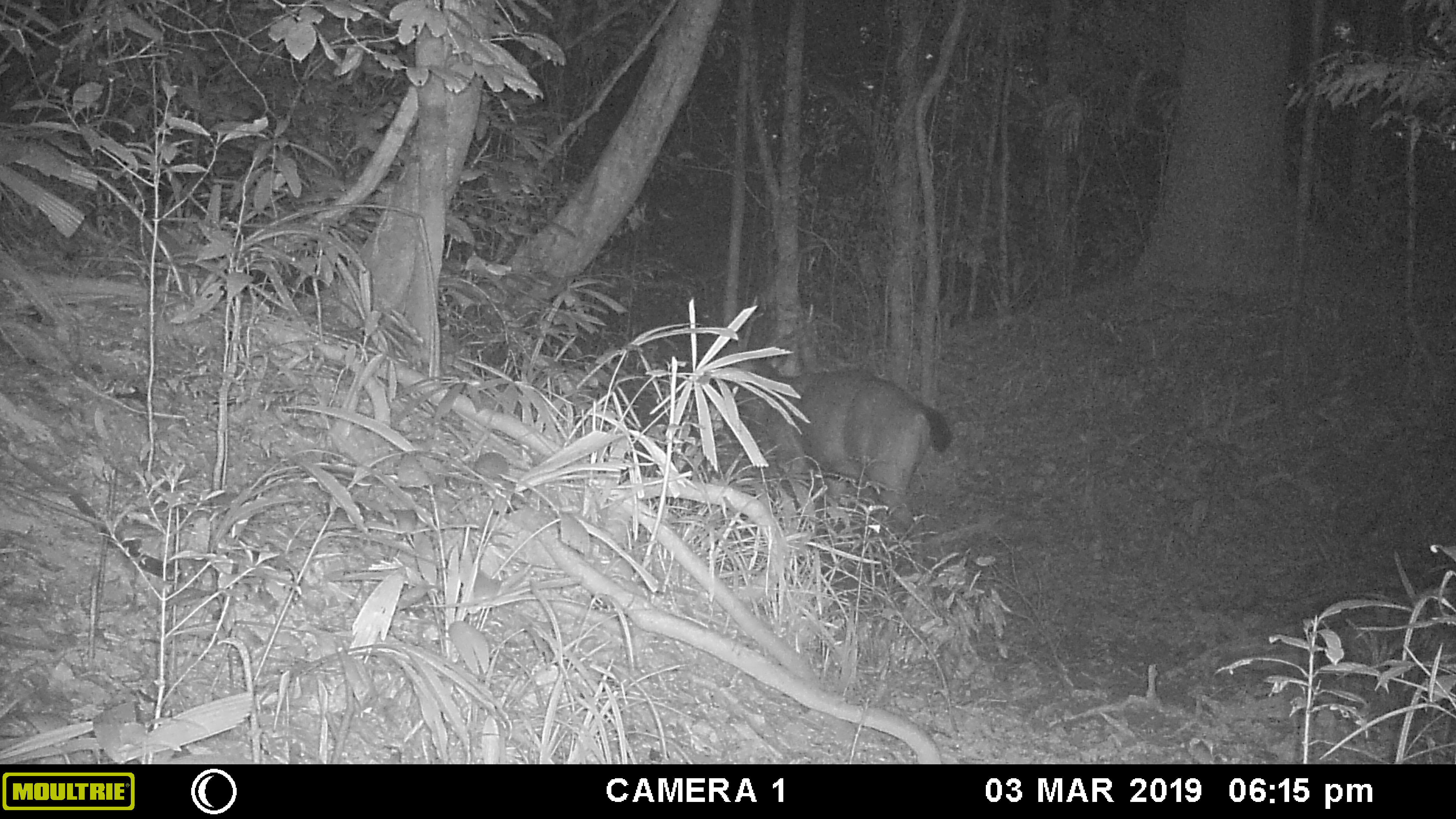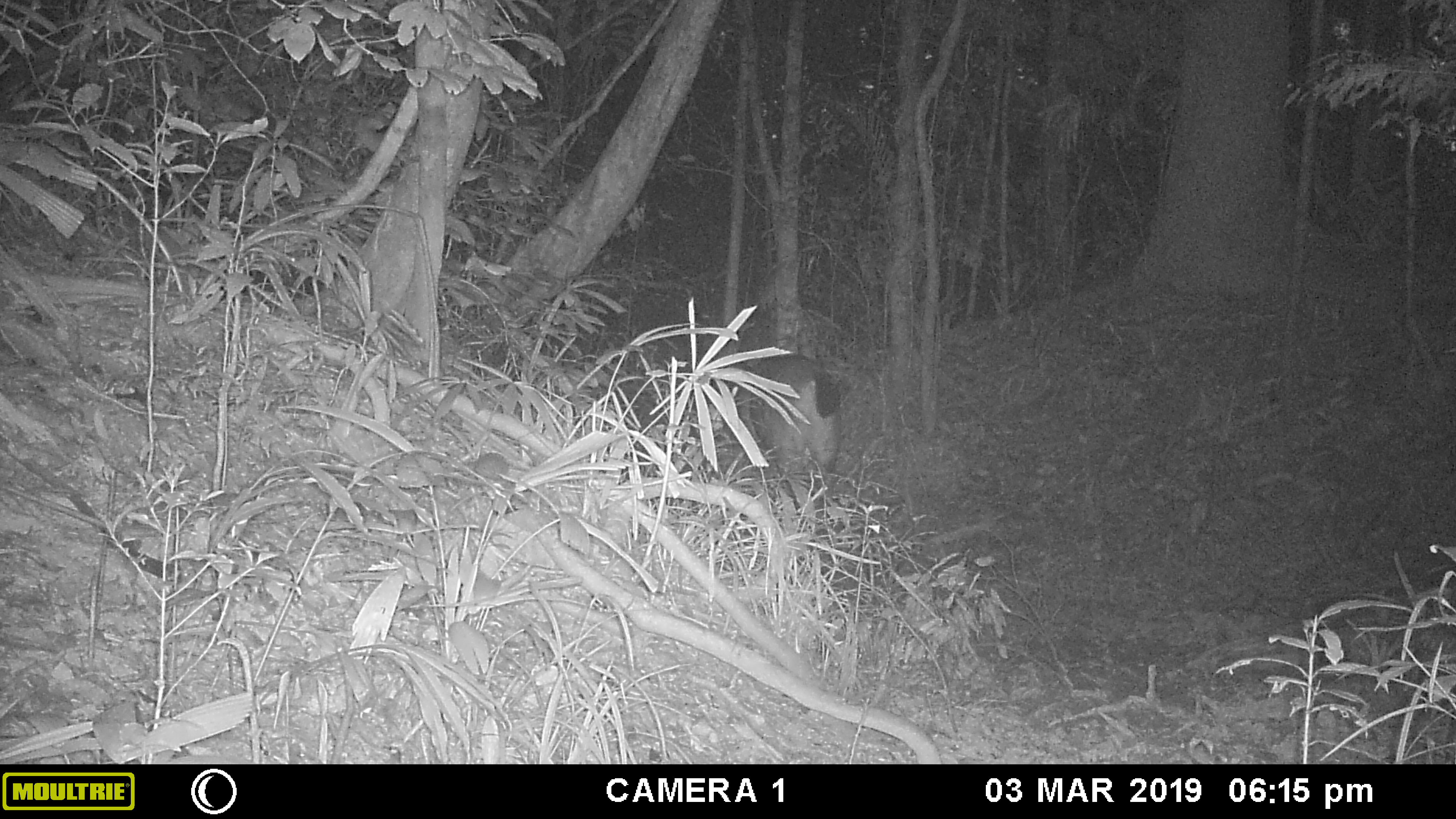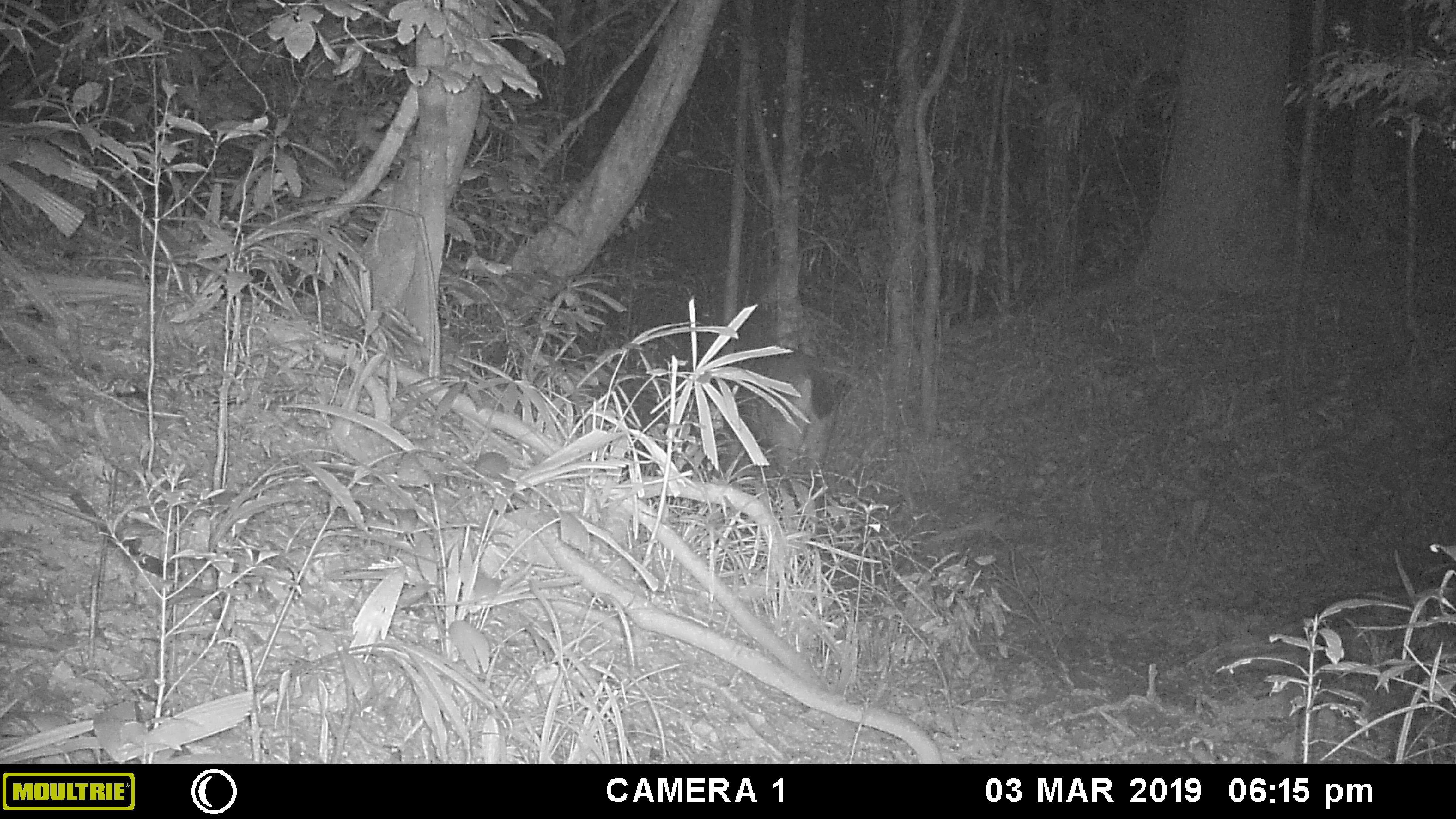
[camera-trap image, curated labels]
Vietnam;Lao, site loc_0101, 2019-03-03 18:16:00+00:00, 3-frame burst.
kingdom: Animalia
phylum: Chordata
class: Mammalia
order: Artiodactyla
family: Cervidae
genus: Rusa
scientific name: Rusa unicolor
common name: sambar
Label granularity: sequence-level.